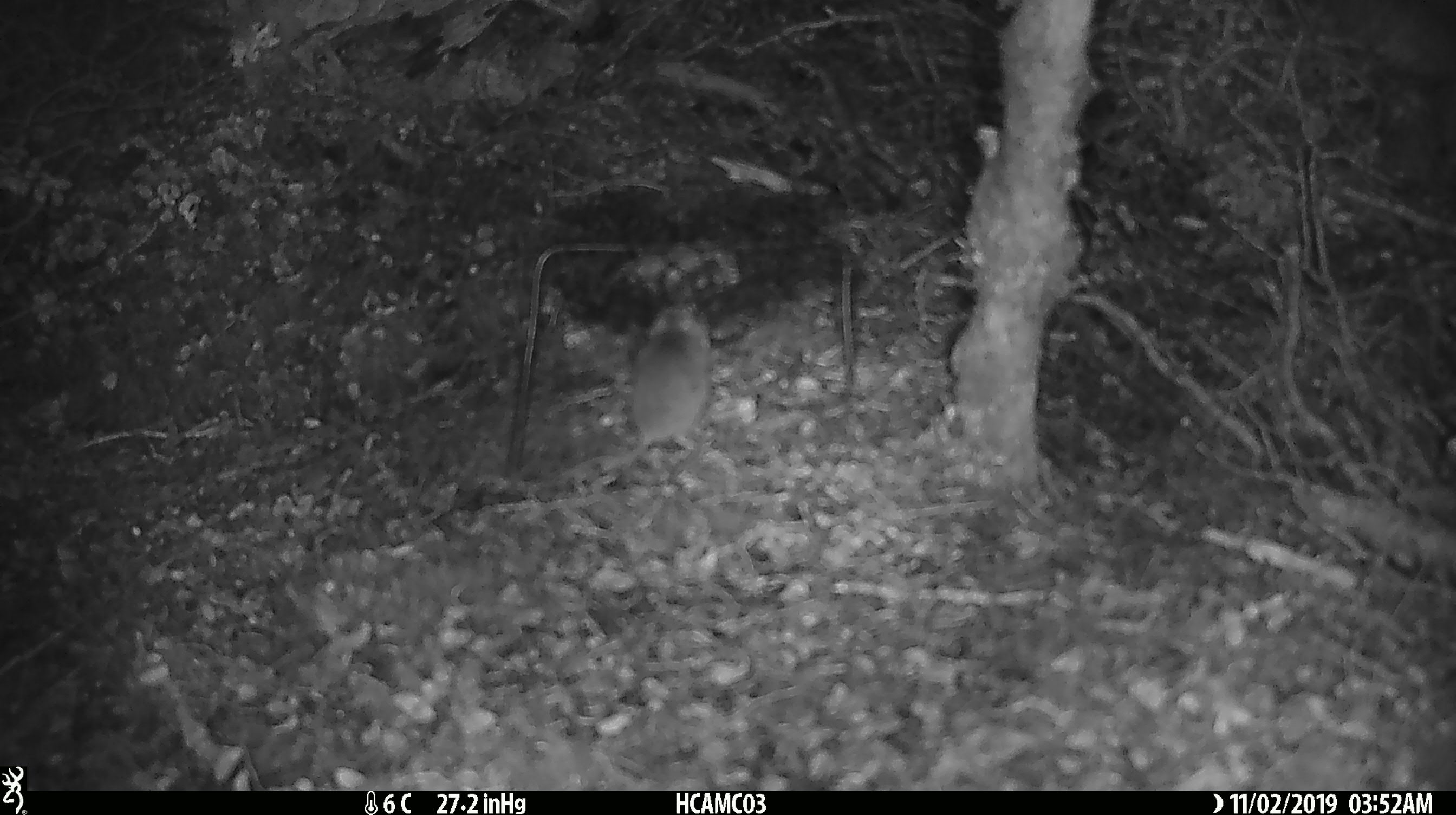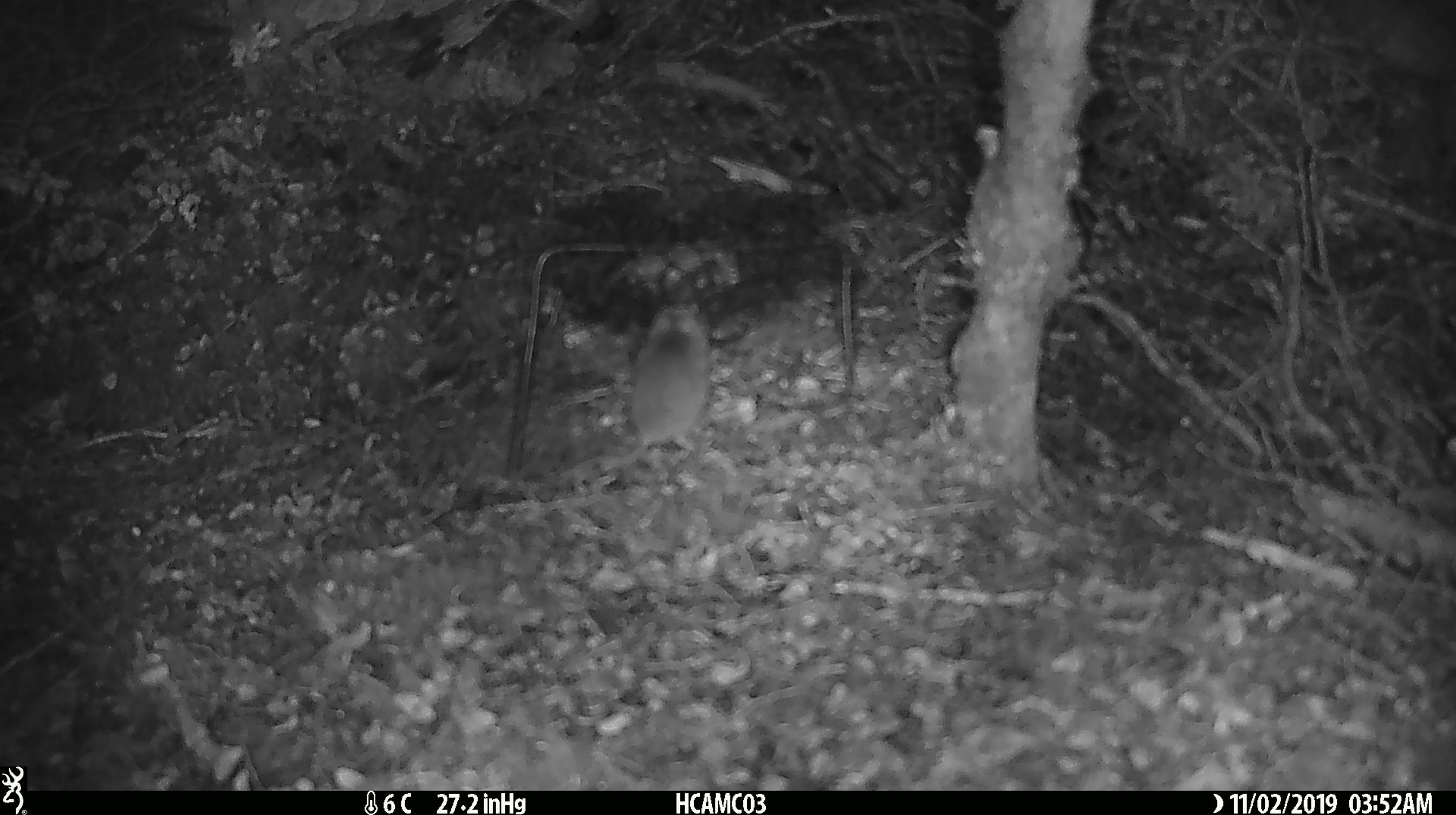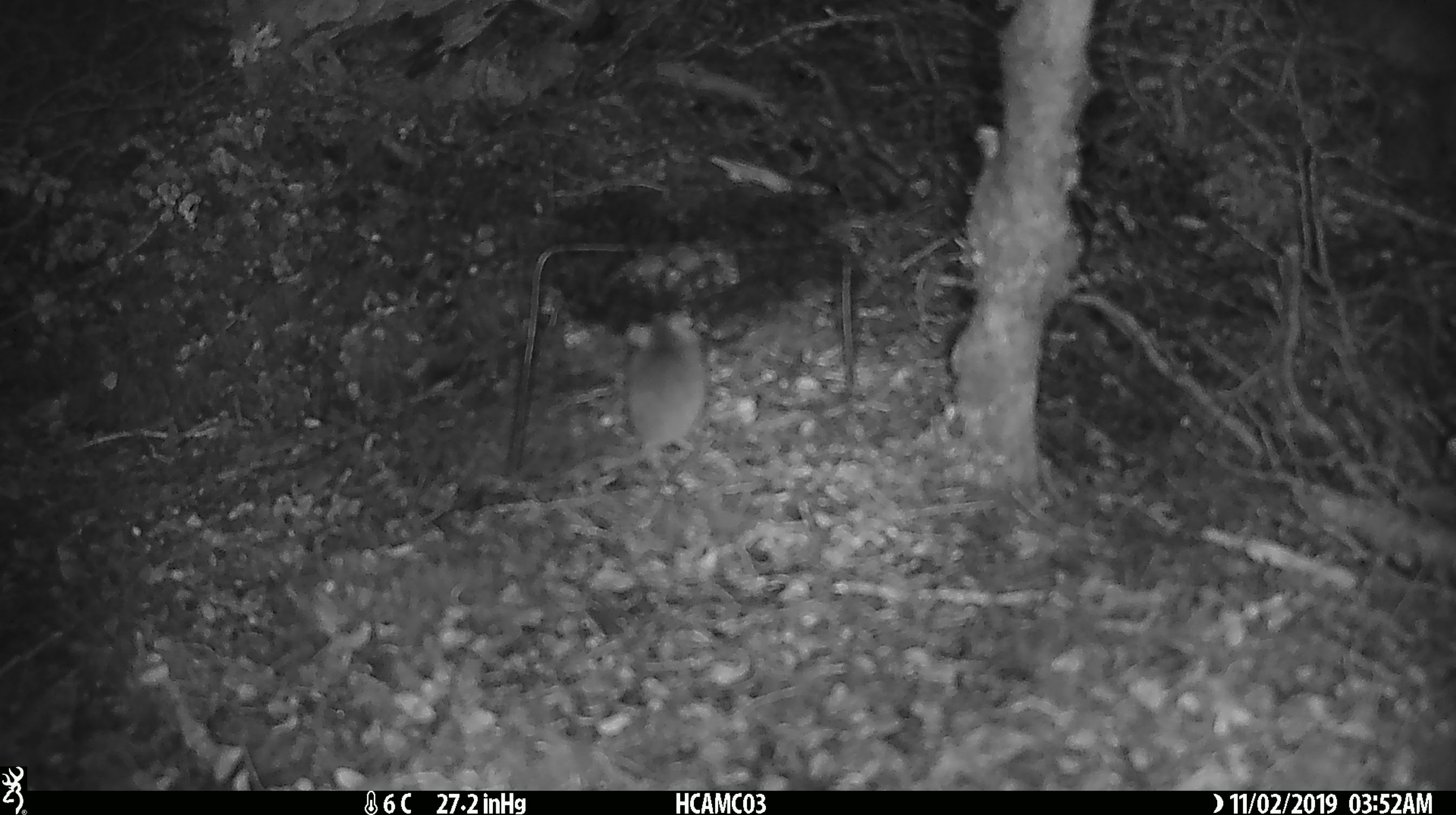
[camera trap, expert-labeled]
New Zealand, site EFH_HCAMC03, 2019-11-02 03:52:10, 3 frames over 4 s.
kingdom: Animalia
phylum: Chordata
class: Mammalia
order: Rodentia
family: Muridae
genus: Mus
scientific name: Mus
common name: mouse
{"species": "mouse (Mus)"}